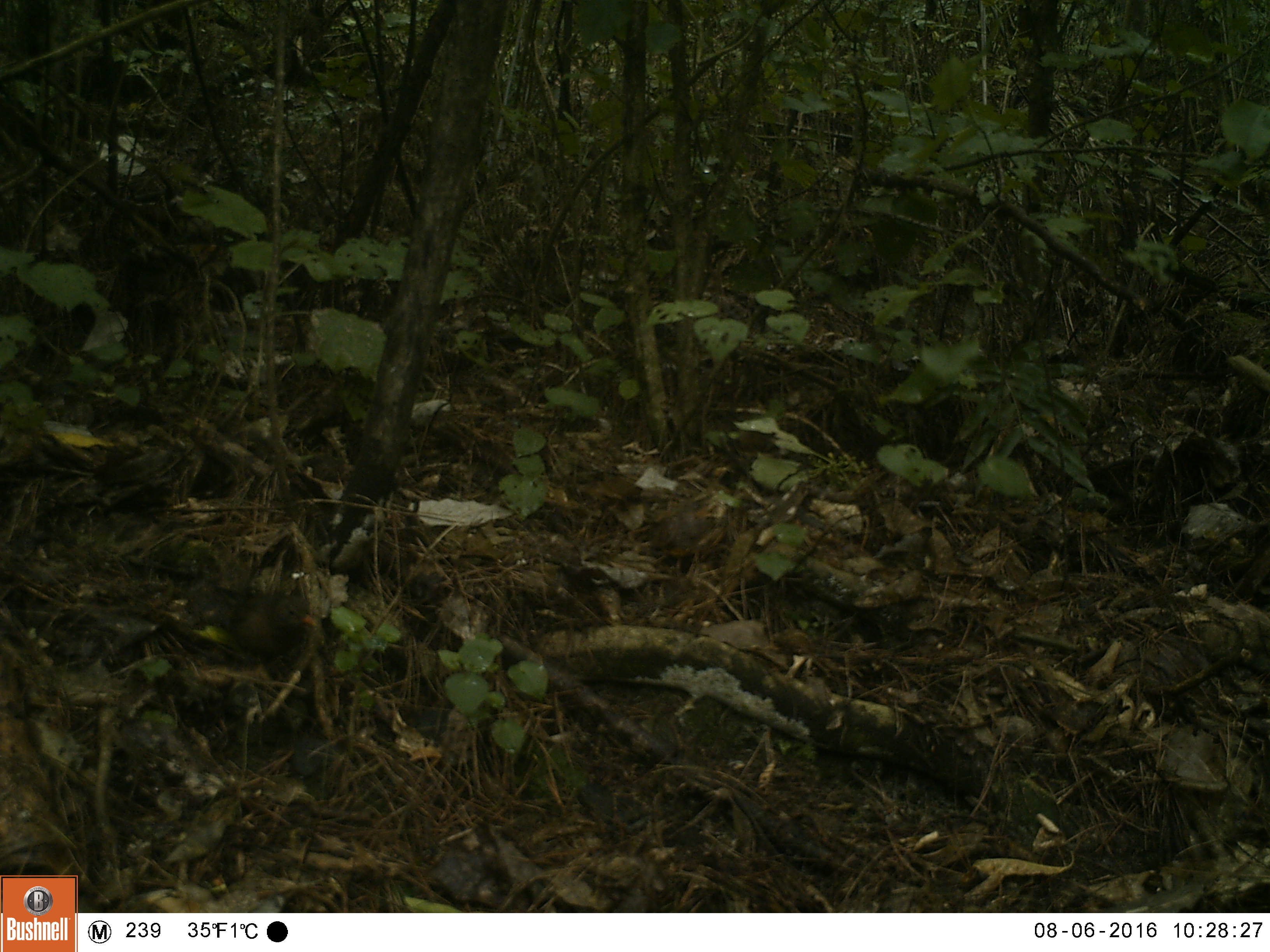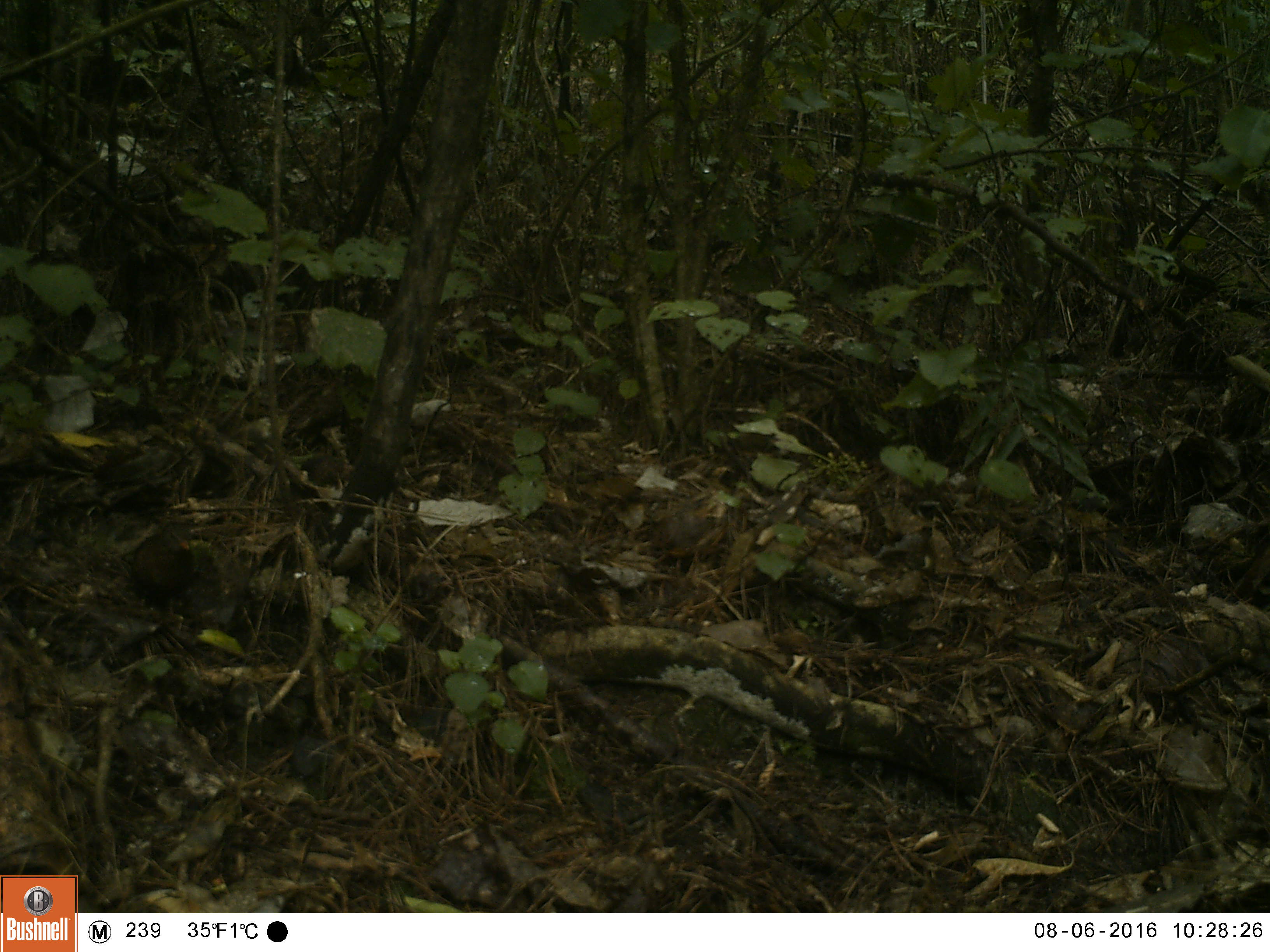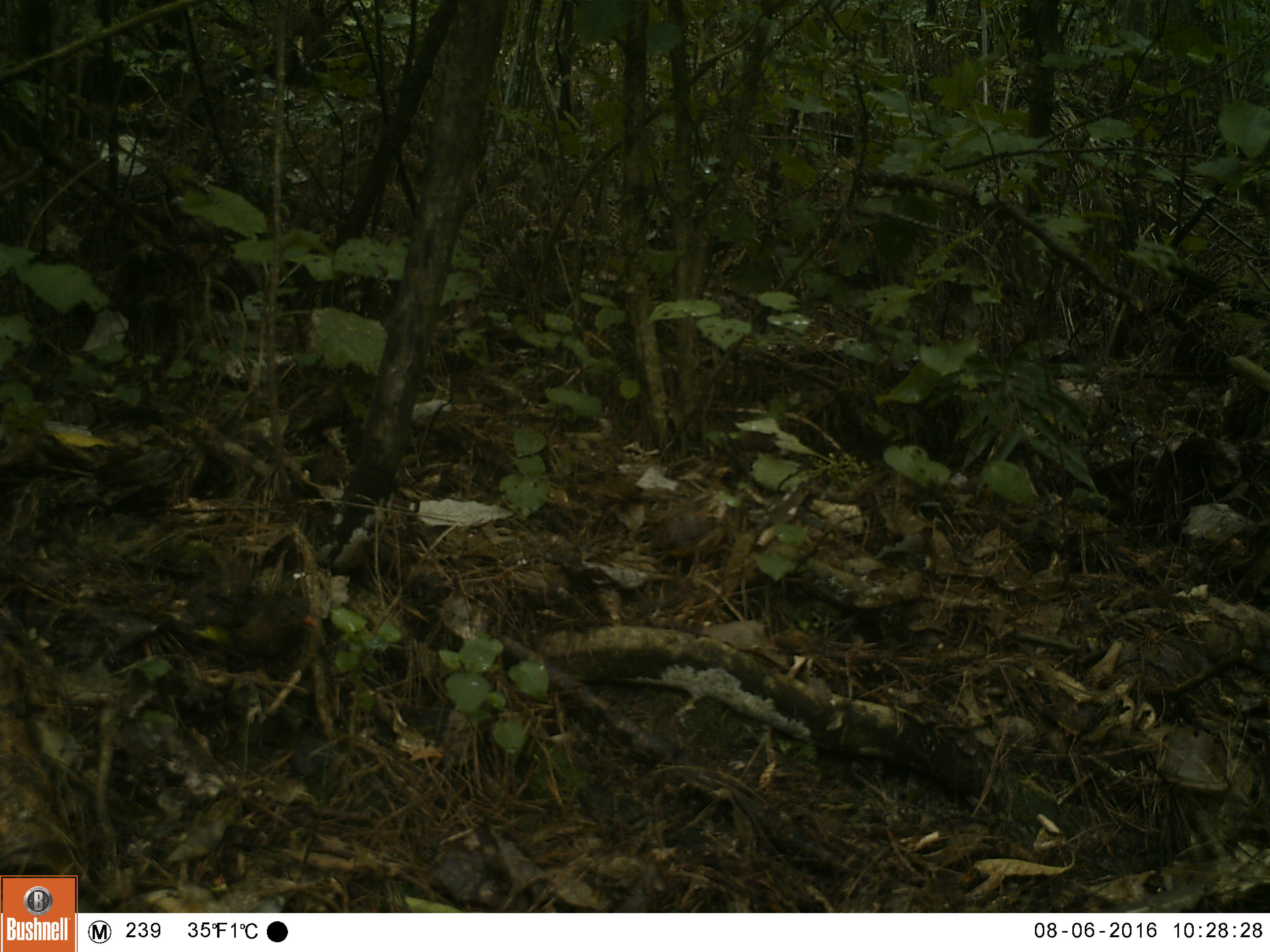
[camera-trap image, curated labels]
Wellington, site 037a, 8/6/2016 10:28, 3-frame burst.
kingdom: Animalia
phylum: Chordata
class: Aves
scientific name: Aves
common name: bird